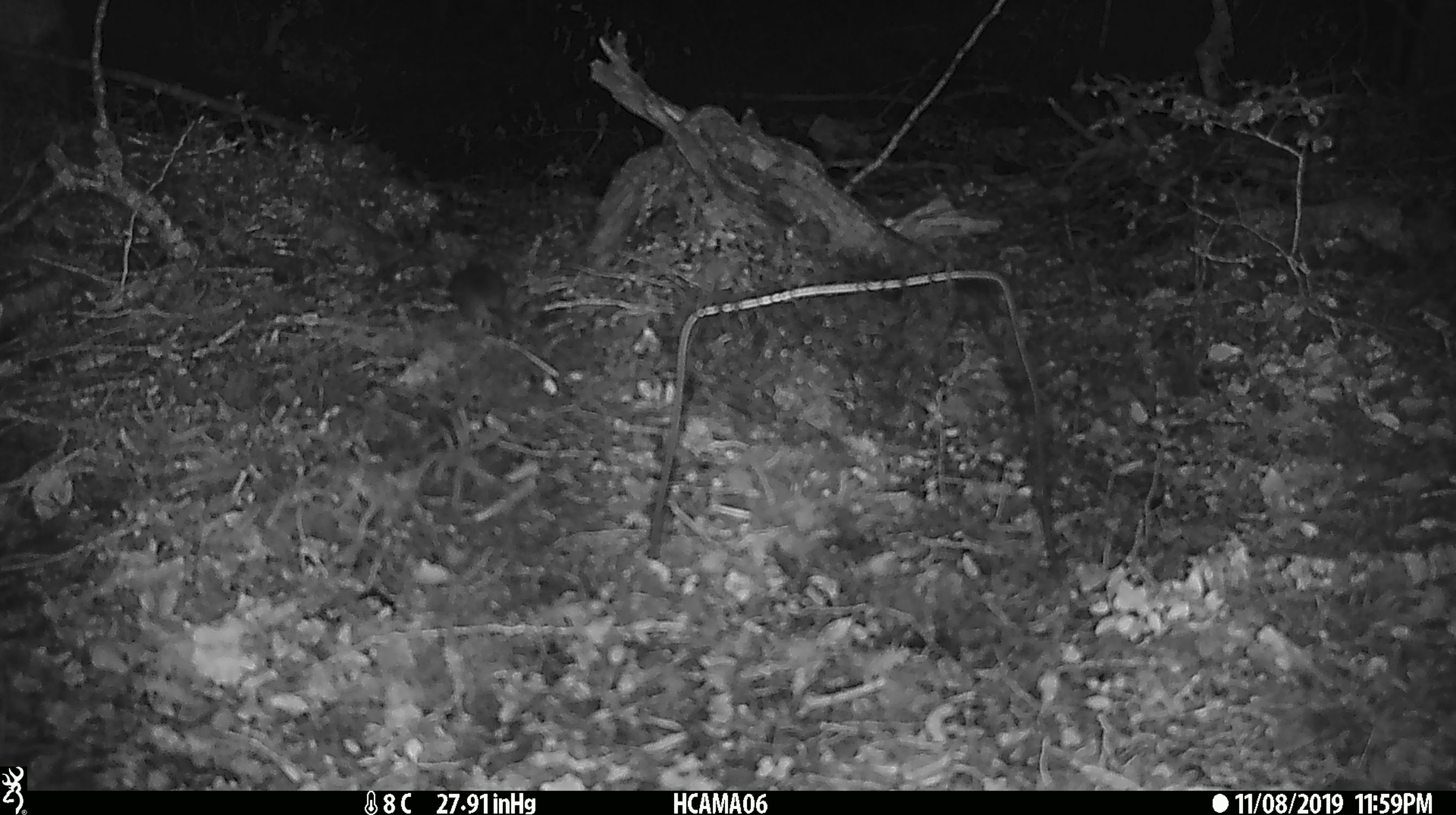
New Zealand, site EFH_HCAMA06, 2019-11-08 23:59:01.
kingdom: Animalia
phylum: Chordata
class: Mammalia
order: Rodentia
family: Muridae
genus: Mus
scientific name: Mus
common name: mouse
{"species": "mouse (Mus)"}